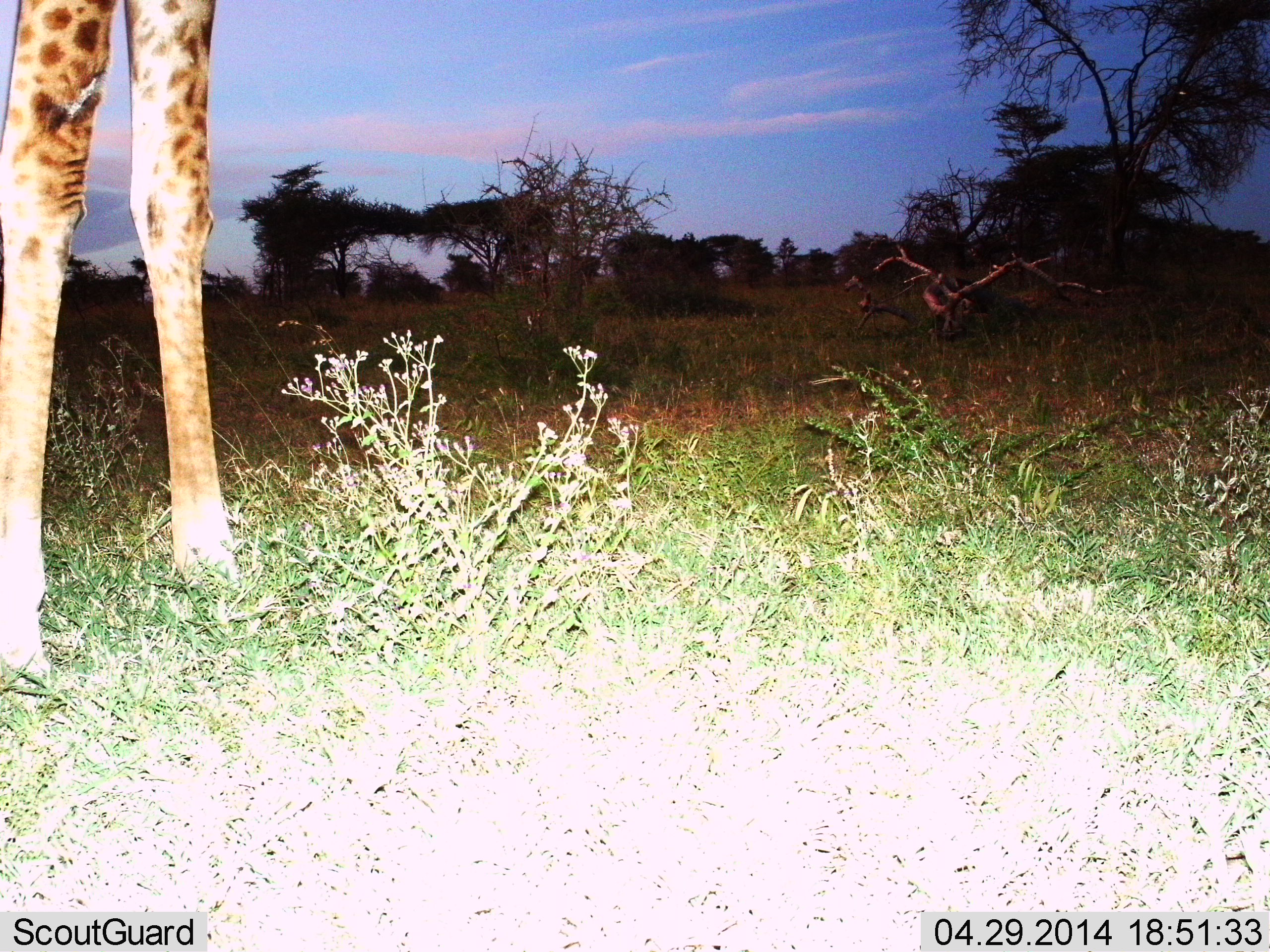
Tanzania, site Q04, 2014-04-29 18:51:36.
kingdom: Animalia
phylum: Chordata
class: Mammalia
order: Artiodactyla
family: Giraffidae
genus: Giraffa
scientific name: Giraffa camelopardalis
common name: giraffe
Giraffe (Giraffa camelopardalis), count 1. Behavior (volunteer vote fractions): standing 100%, resting 0%, moving 0%, interacting 0%. Young present (vote fraction): 0%. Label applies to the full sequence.